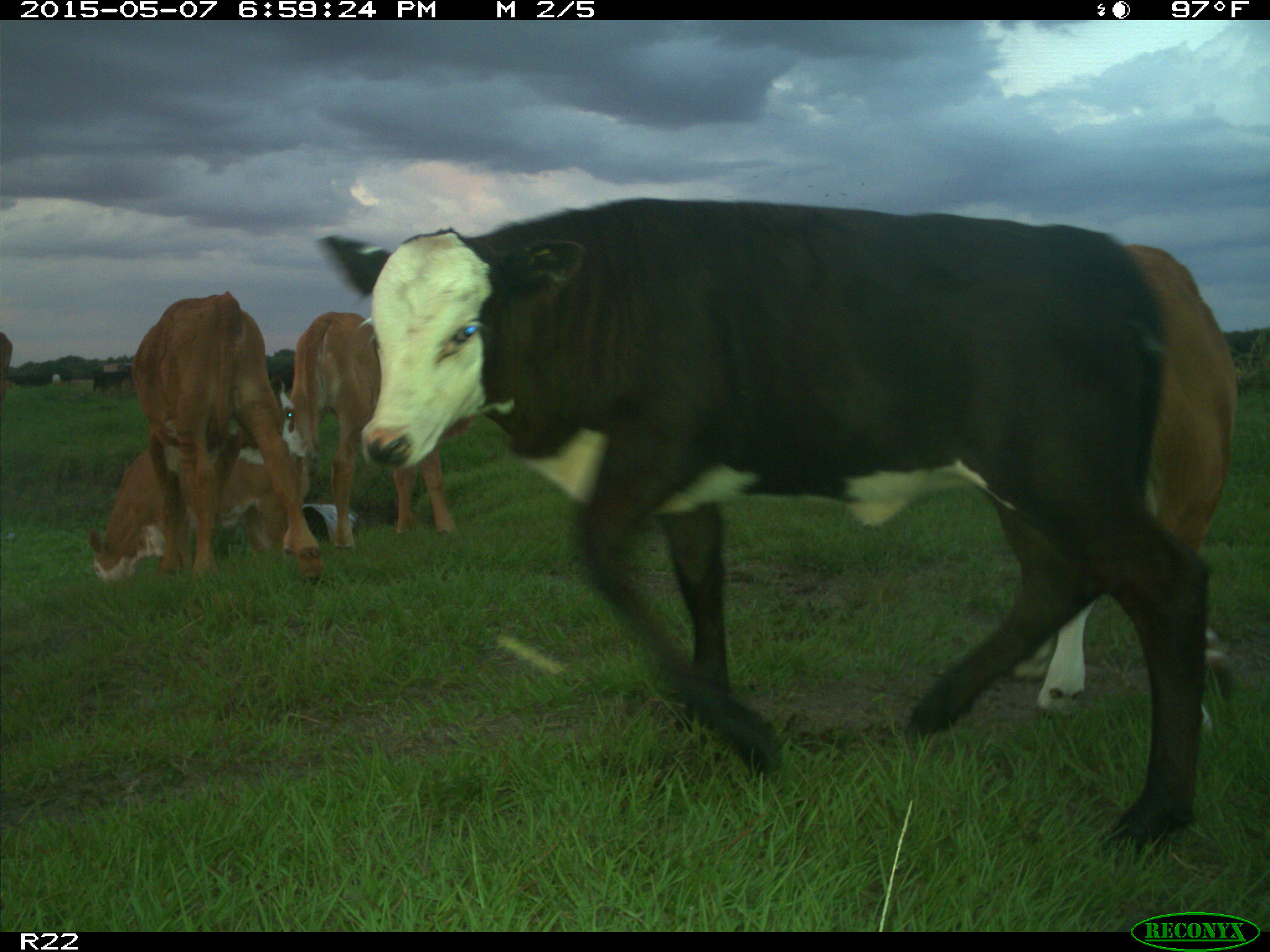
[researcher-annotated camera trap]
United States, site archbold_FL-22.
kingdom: Animalia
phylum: Chordata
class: Mammalia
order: Artiodactyla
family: Bovidae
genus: Bos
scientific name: Bos taurus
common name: domestic cow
Bos taurus (domestic cow).